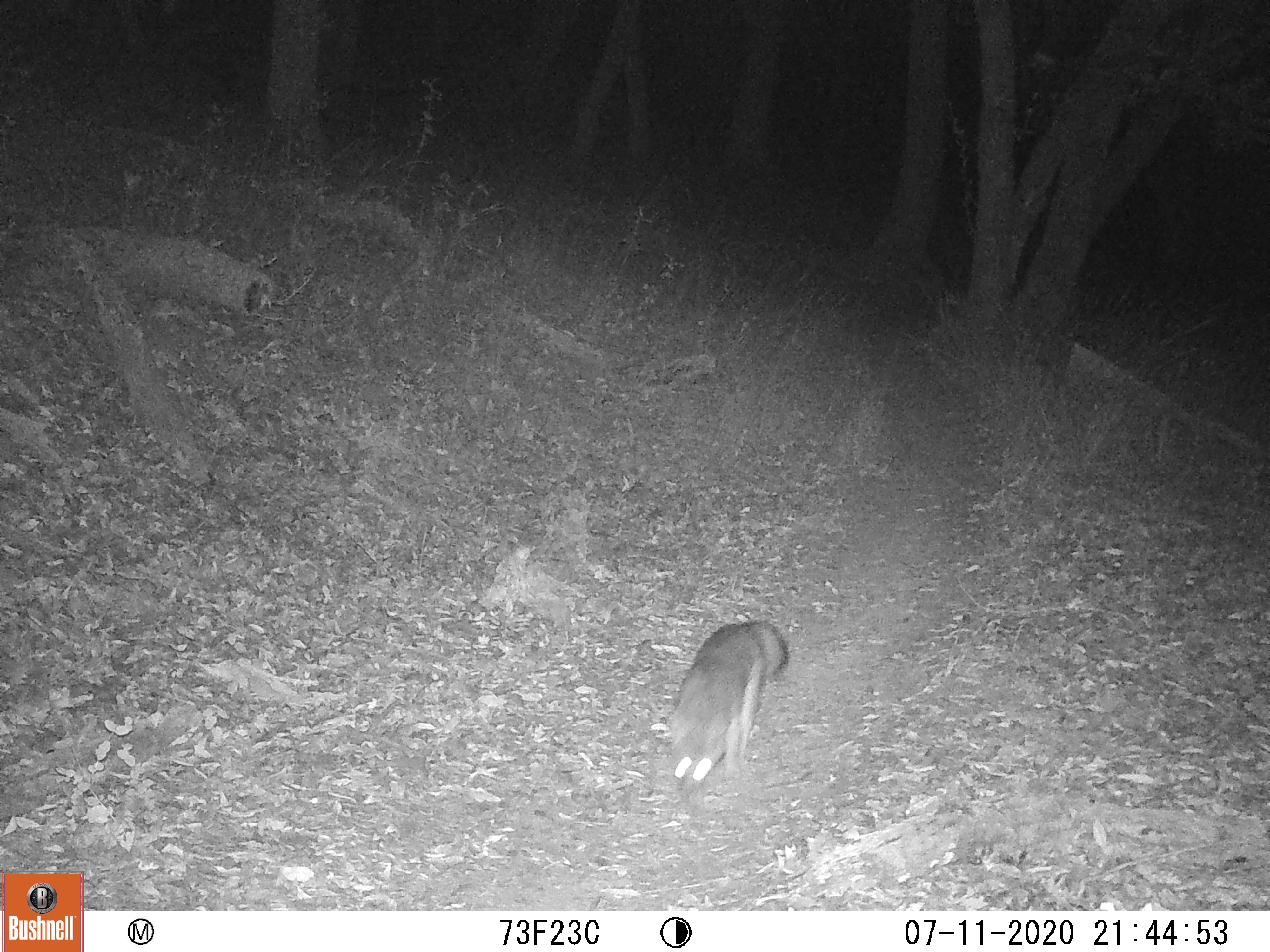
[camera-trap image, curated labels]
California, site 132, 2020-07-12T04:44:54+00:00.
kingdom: Animalia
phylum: Chordata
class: Mammalia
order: Carnivora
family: Canidae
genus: Urocyon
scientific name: Urocyon cinereoargenteus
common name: gray fox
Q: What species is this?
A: Gray fox (Urocyon cinereoargenteus).